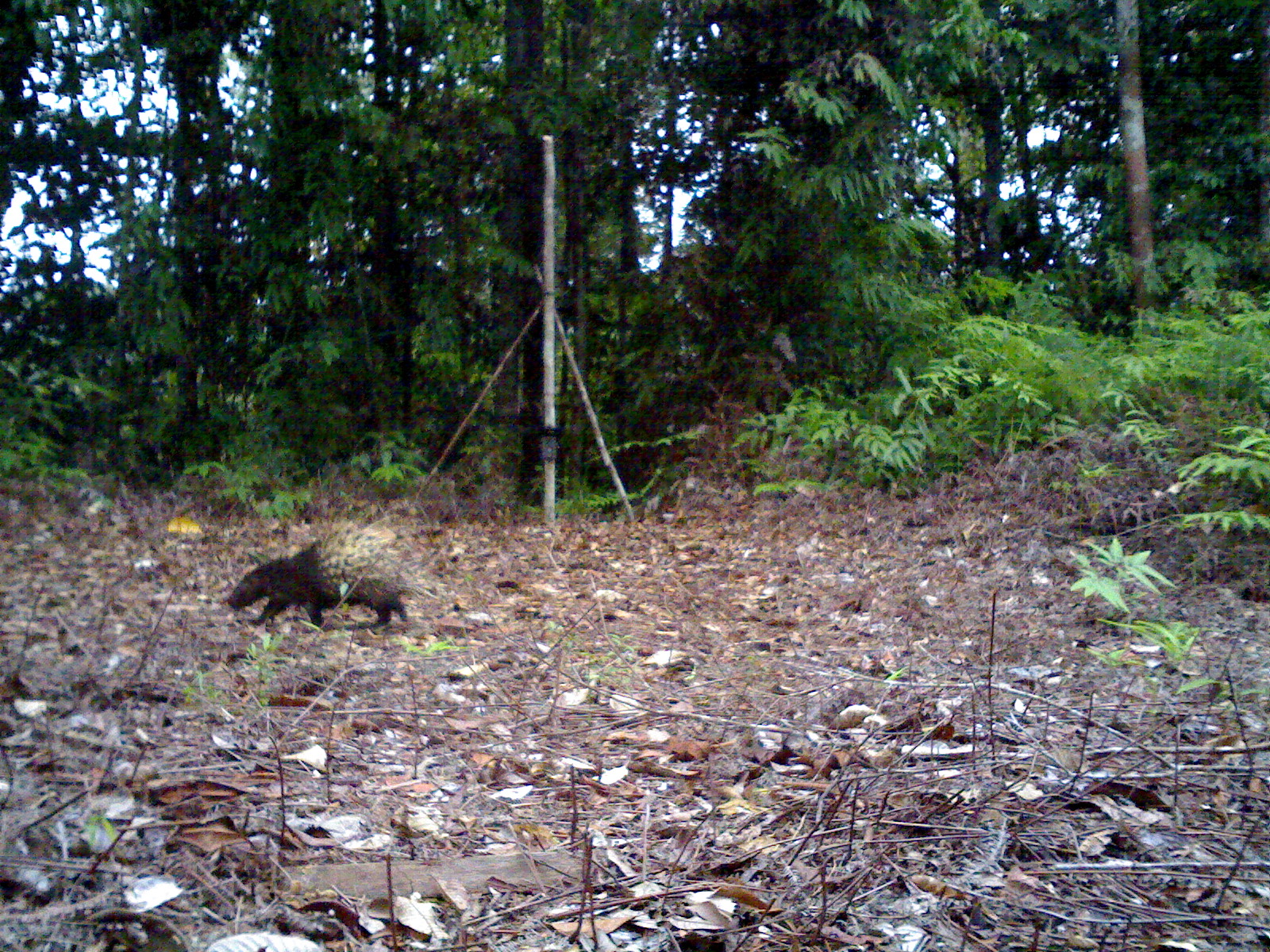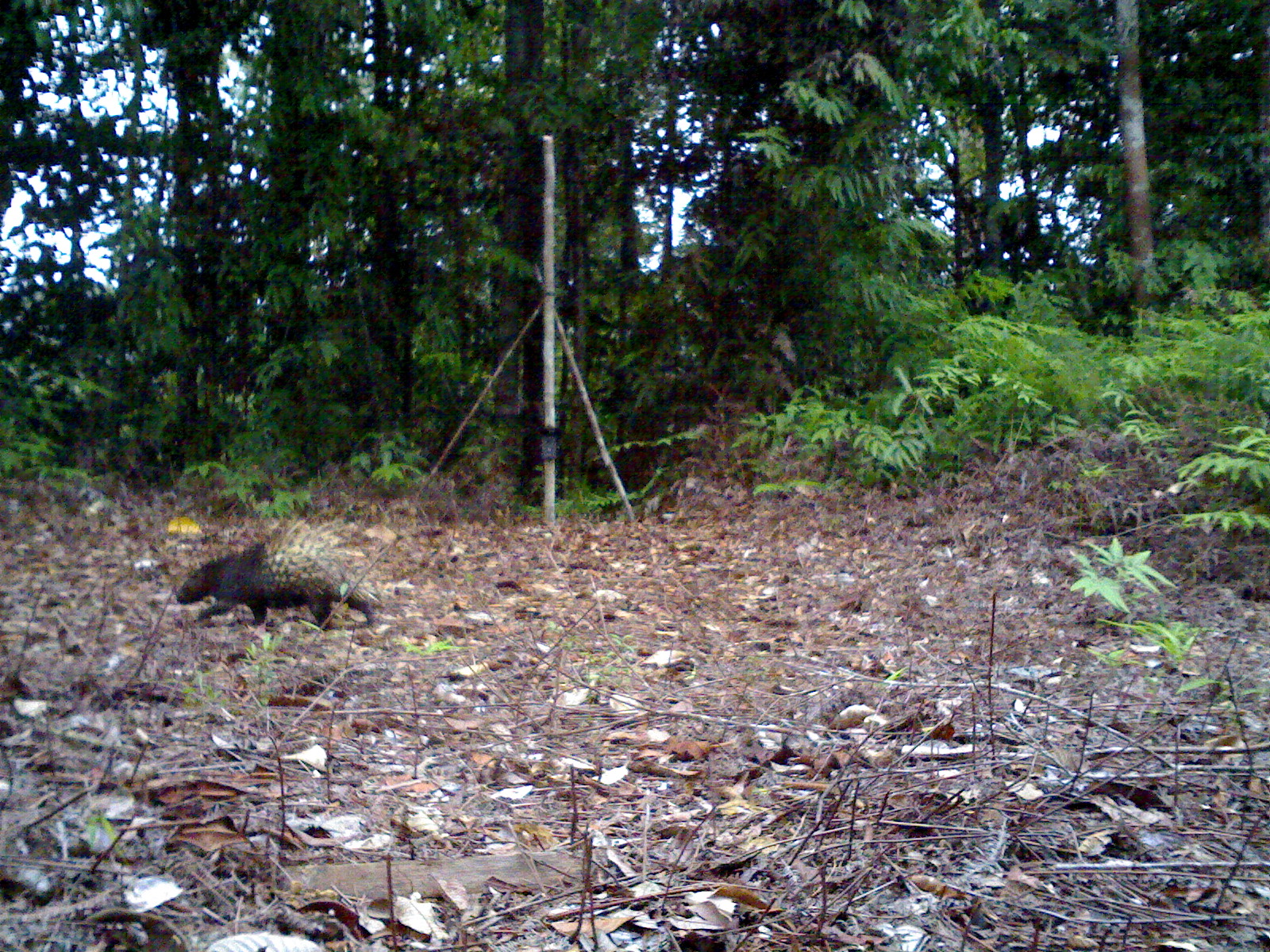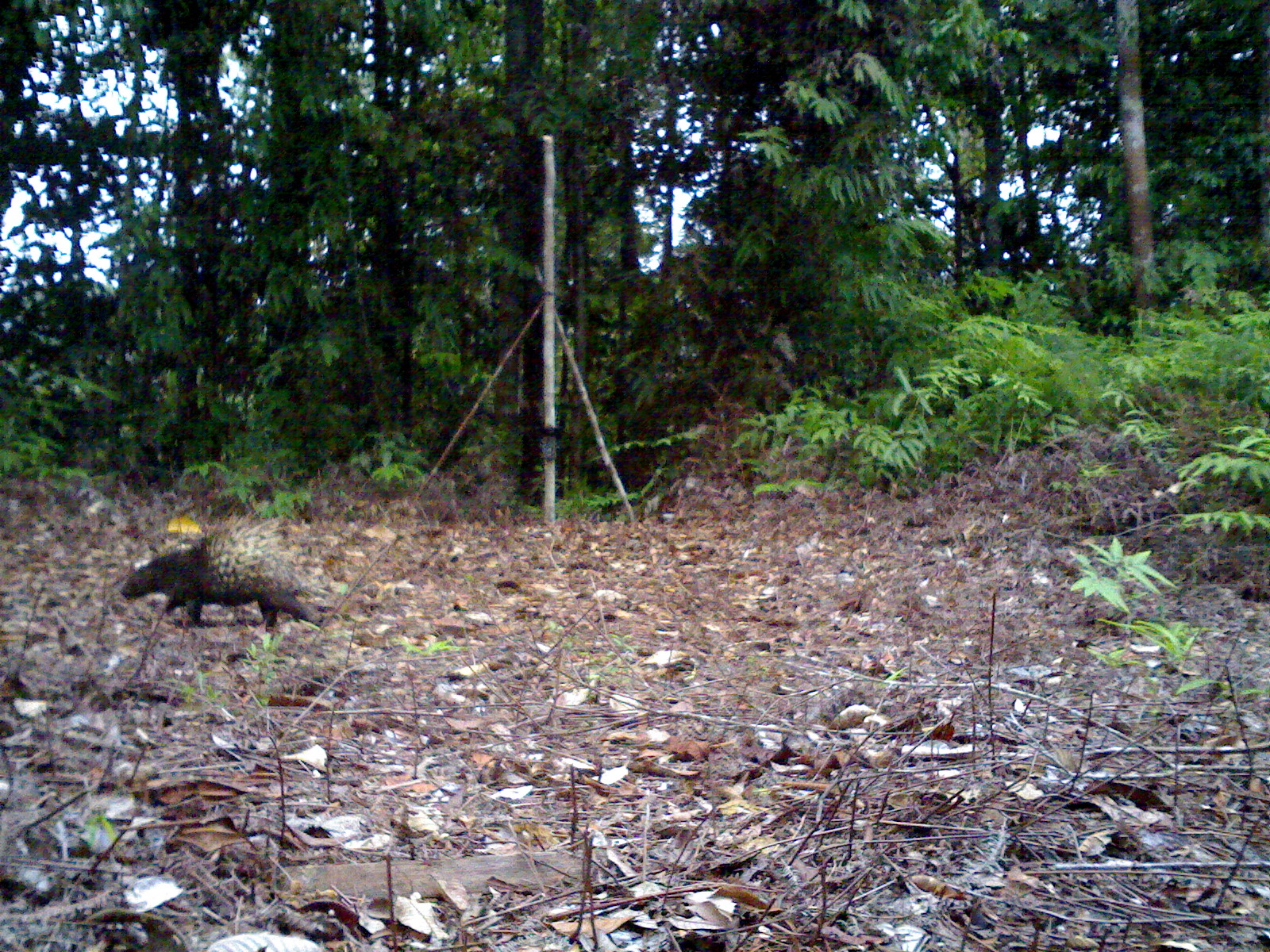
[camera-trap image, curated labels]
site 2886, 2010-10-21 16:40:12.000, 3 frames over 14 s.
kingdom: Animalia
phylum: Chordata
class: Mammalia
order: Rodentia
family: Hystricidae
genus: Hystrix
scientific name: Hystrix brachyura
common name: east asian porcupine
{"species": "Hystrix brachyura (east asian porcupine)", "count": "1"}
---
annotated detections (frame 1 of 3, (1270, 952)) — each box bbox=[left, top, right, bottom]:
hystrix brachyura: bbox=[226, 529, 436, 632]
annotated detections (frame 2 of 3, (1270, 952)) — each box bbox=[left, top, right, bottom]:
hystrix brachyura: bbox=[174, 515, 383, 631]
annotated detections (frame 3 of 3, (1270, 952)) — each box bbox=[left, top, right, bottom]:
hystrix brachyura: bbox=[118, 506, 335, 634]